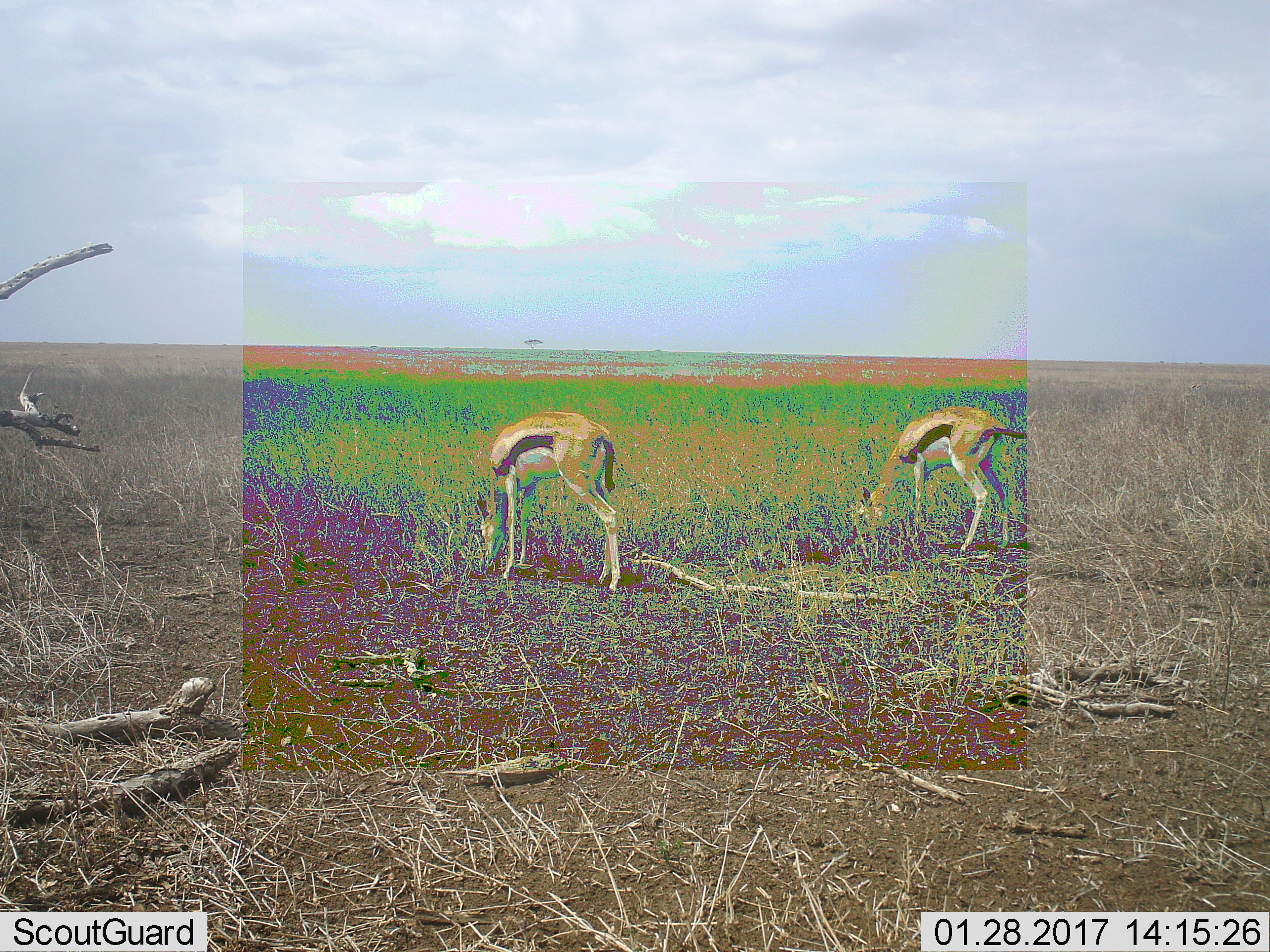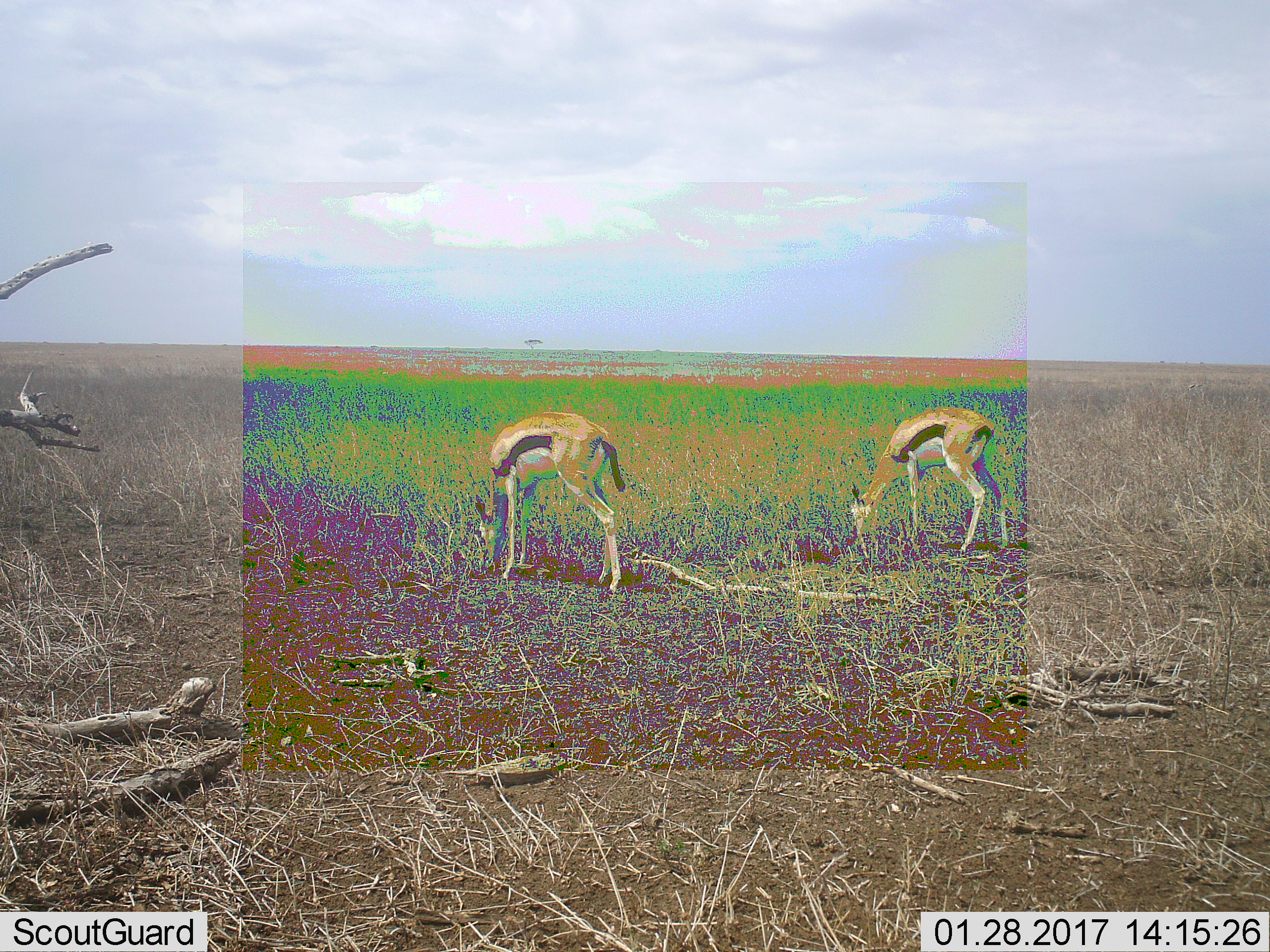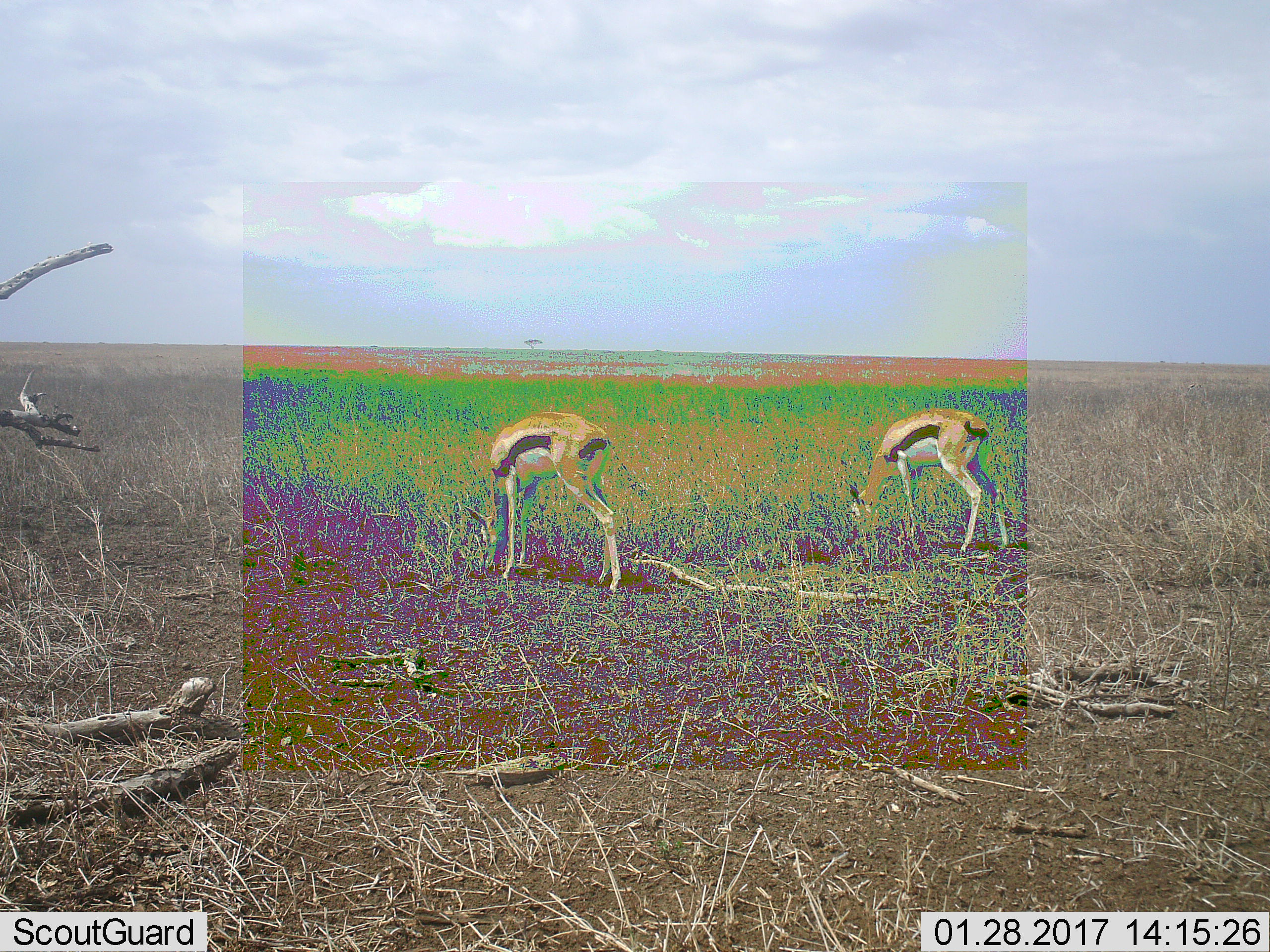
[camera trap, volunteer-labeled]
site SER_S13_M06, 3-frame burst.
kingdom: Animalia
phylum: Chordata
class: Mammalia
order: Artiodactyla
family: Bovidae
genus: Eudorcas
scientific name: Eudorcas thomsonii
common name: thomson's gazelle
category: gazellethomsons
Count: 2.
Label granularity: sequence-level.